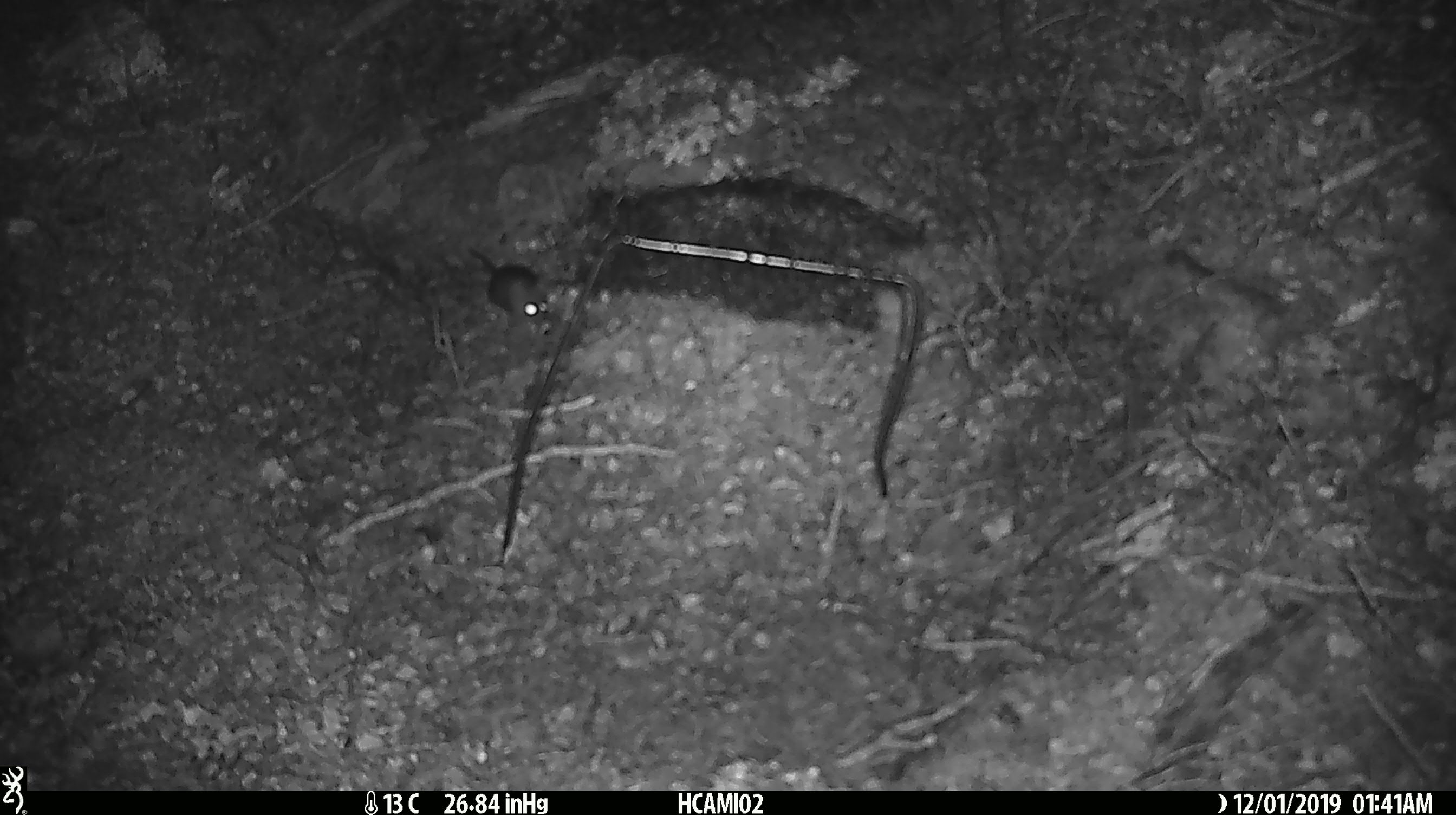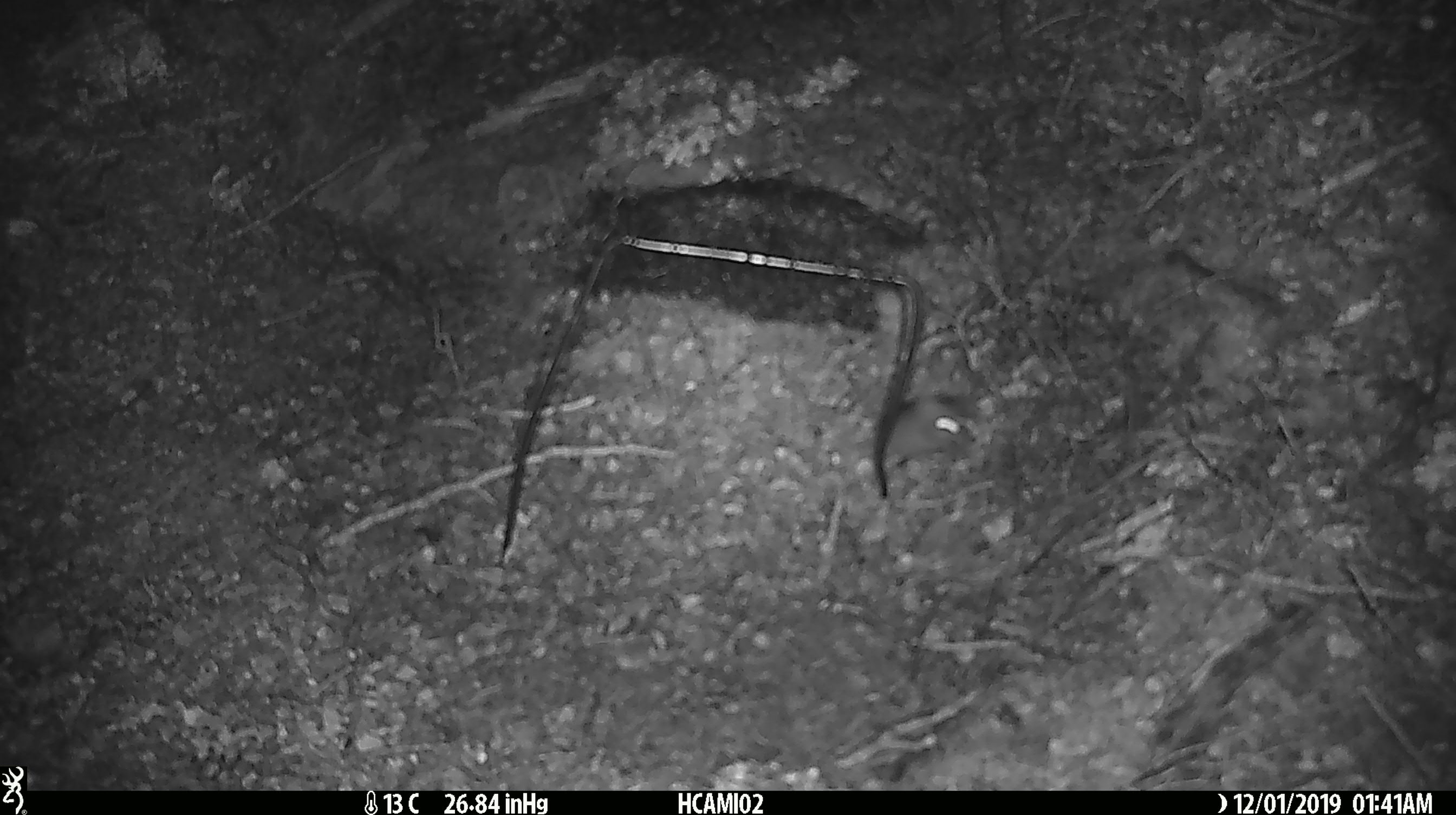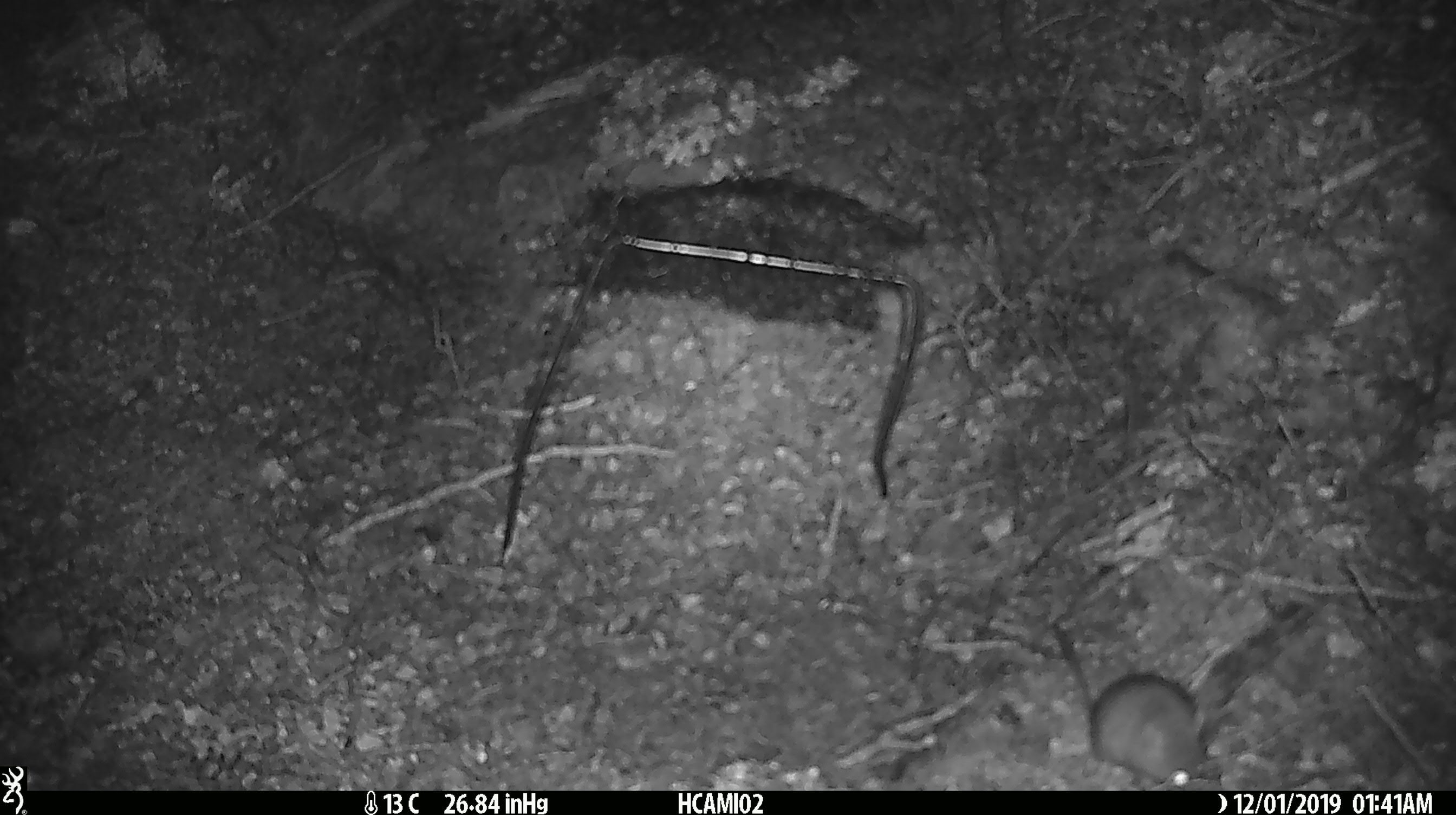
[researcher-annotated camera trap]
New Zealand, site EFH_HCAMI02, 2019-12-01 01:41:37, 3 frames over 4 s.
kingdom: Animalia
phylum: Chordata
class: Mammalia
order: Rodentia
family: Muridae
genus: Mus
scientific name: Mus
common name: mouse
Mouse (Mus).